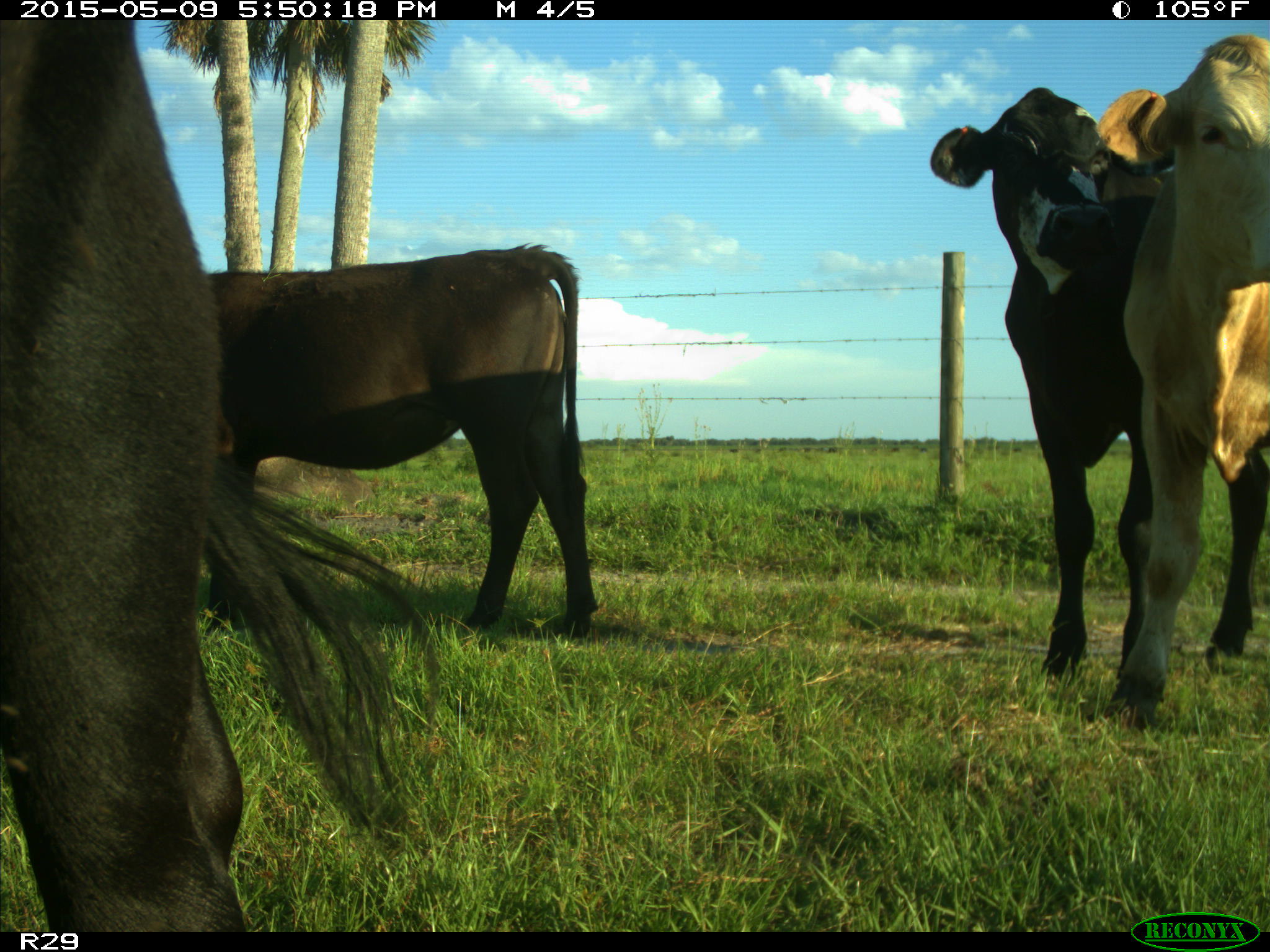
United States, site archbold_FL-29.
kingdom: Animalia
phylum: Chordata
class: Mammalia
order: Artiodactyla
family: Bovidae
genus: Bos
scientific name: Bos taurus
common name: domestic cow